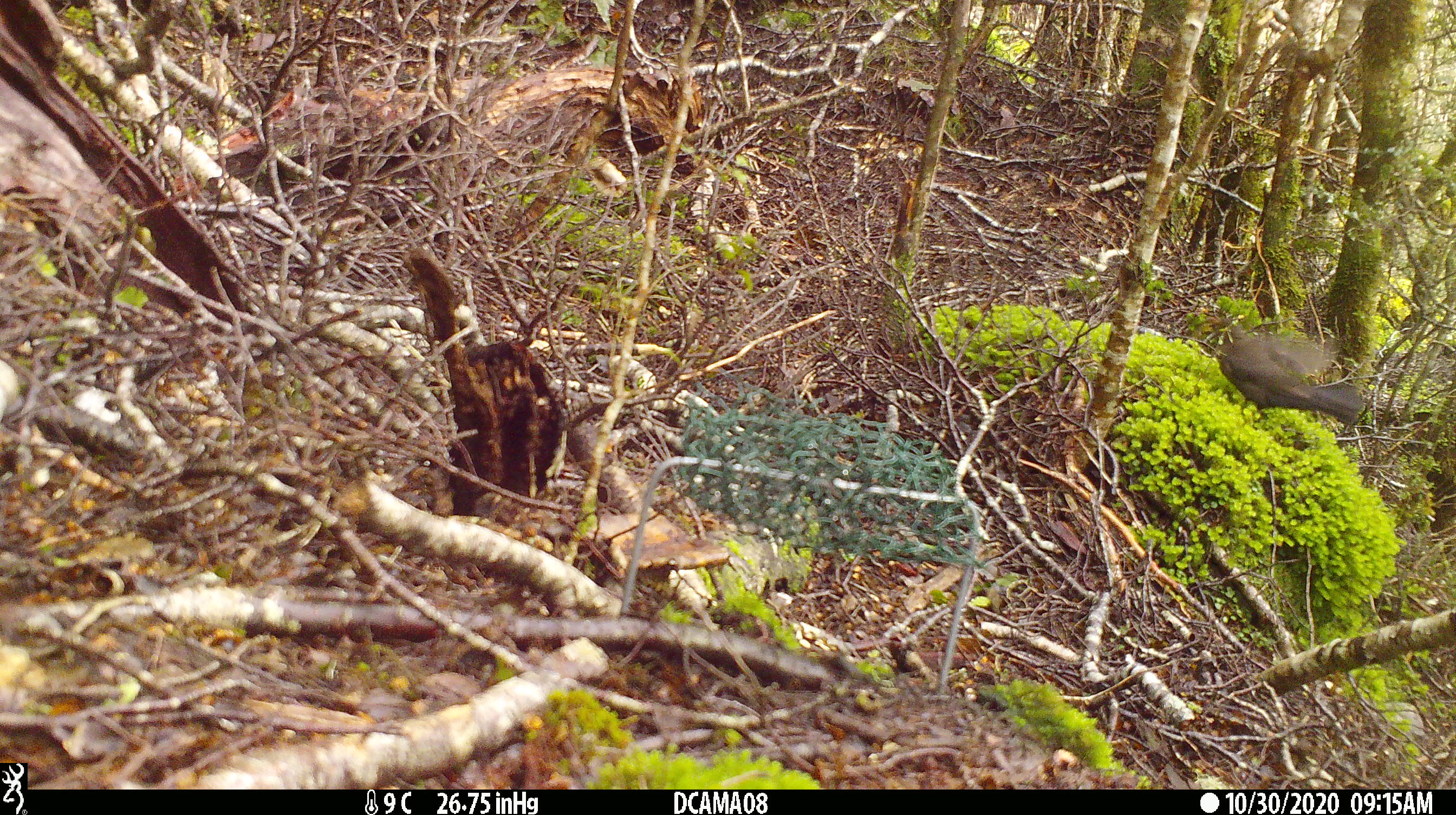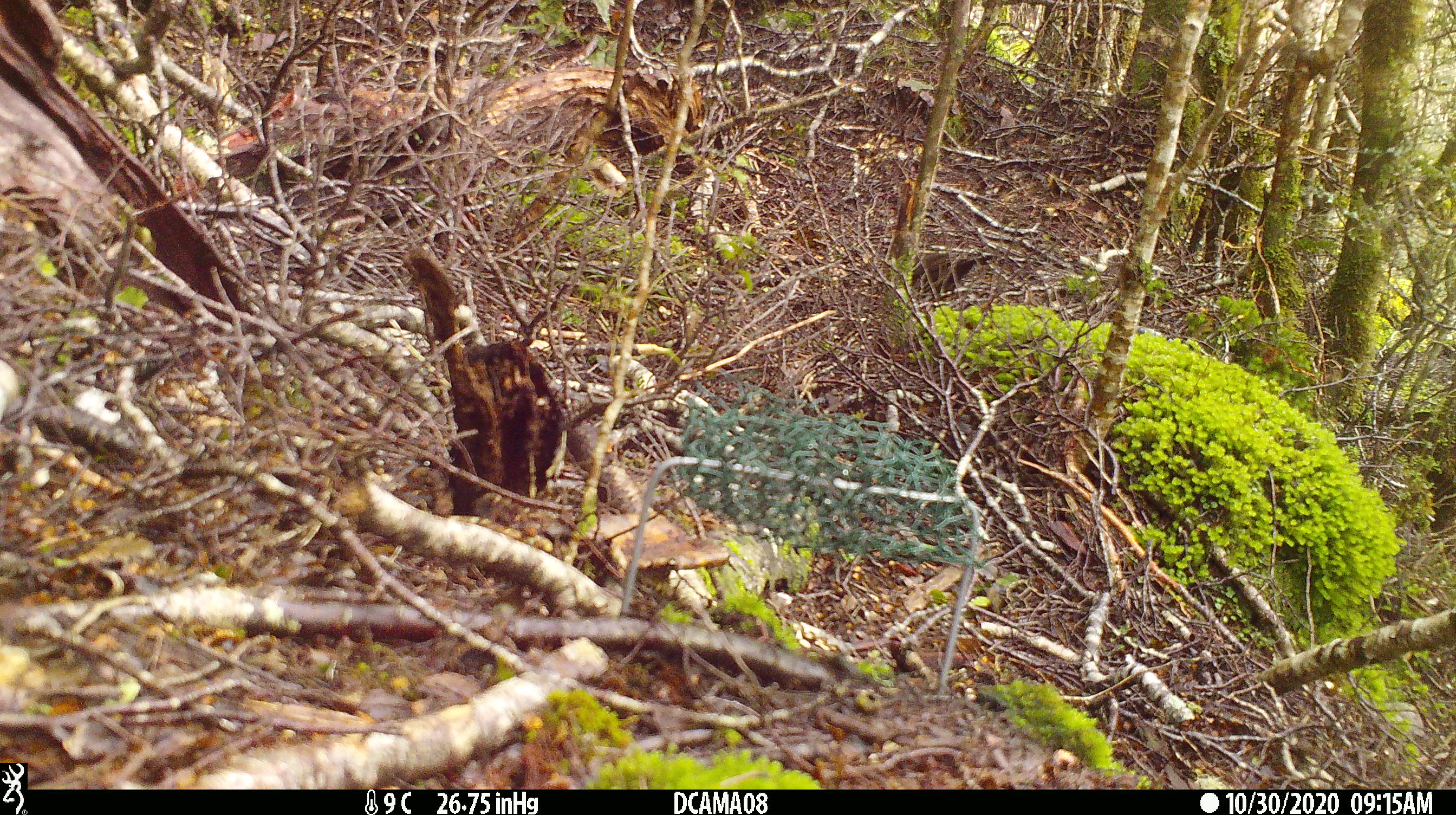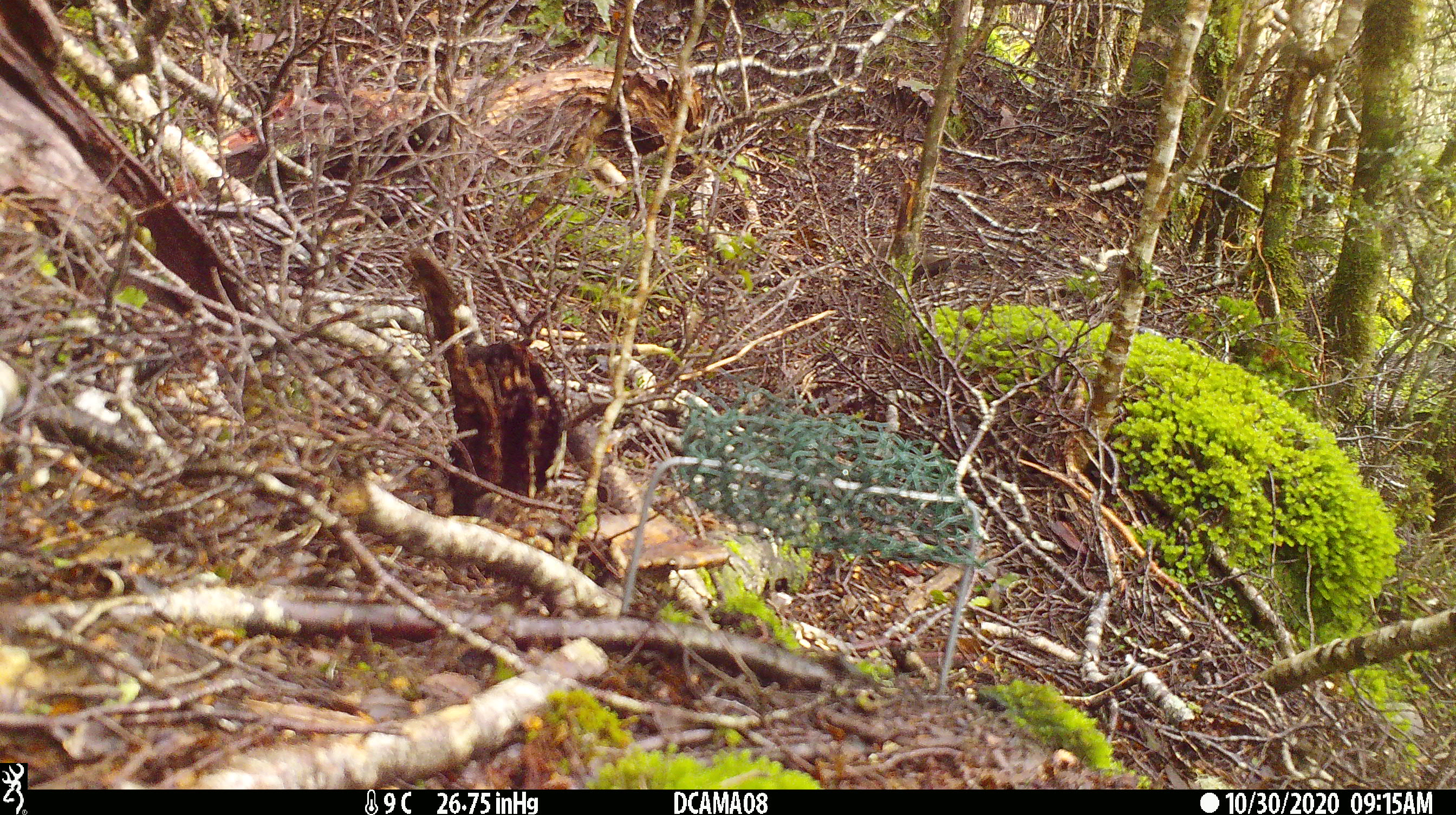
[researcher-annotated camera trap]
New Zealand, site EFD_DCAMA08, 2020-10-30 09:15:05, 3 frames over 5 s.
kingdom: Animalia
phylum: Chordata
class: Aves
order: Passeriformes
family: Turdidae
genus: Turdus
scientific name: Turdus merula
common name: eurasian blackbird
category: blackbird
Blackbird (eurasian blackbird) (Turdus merula).